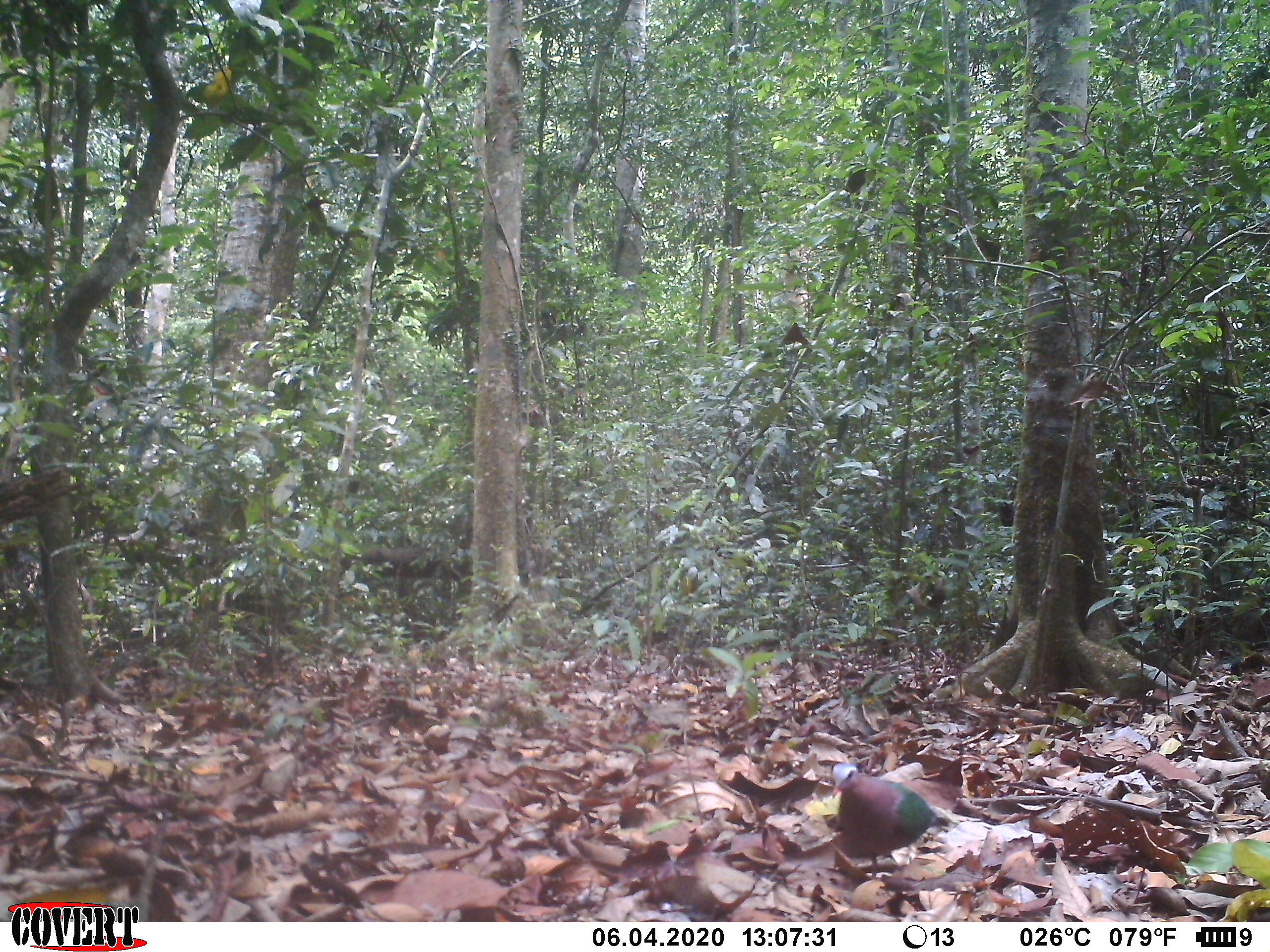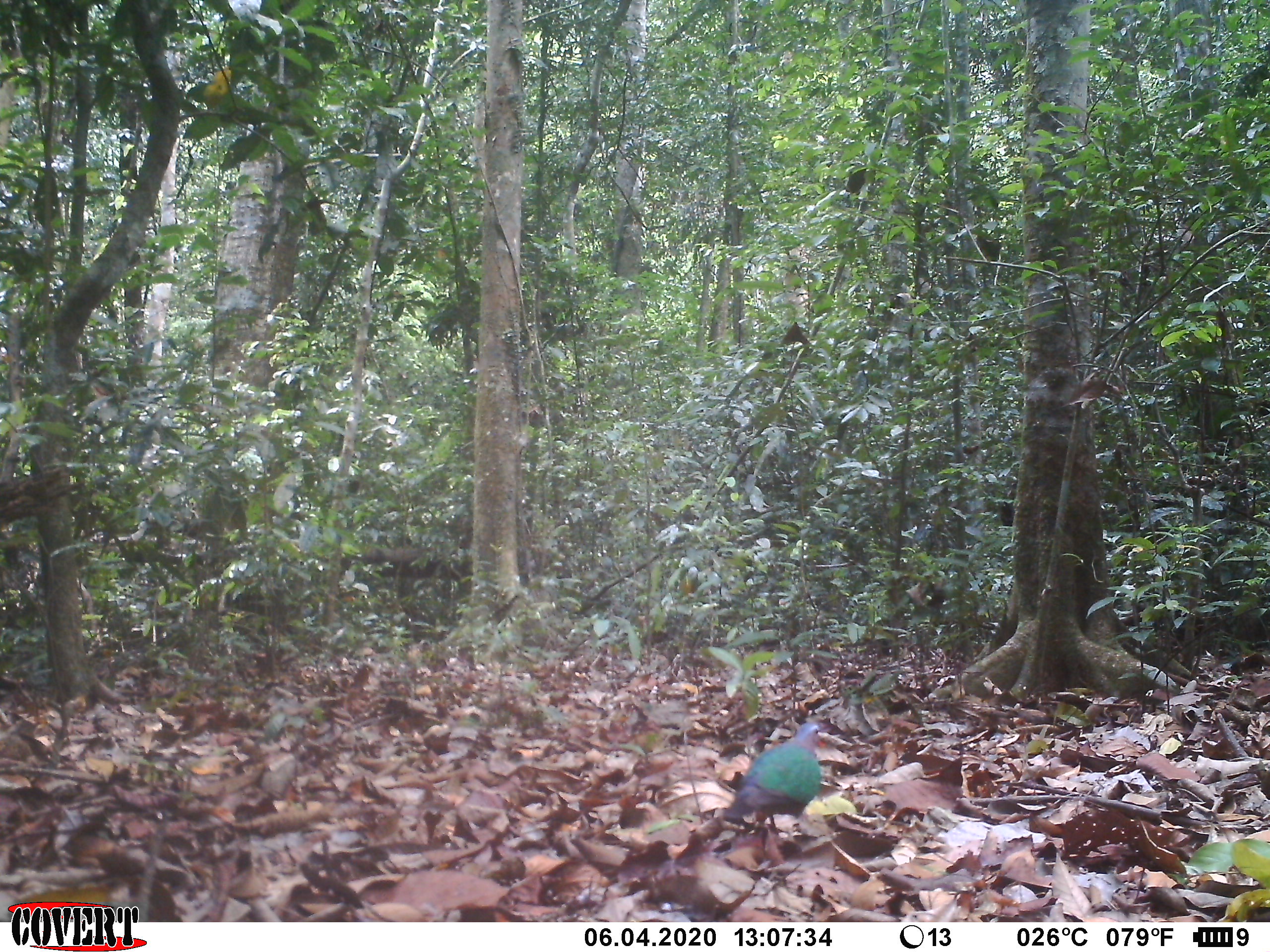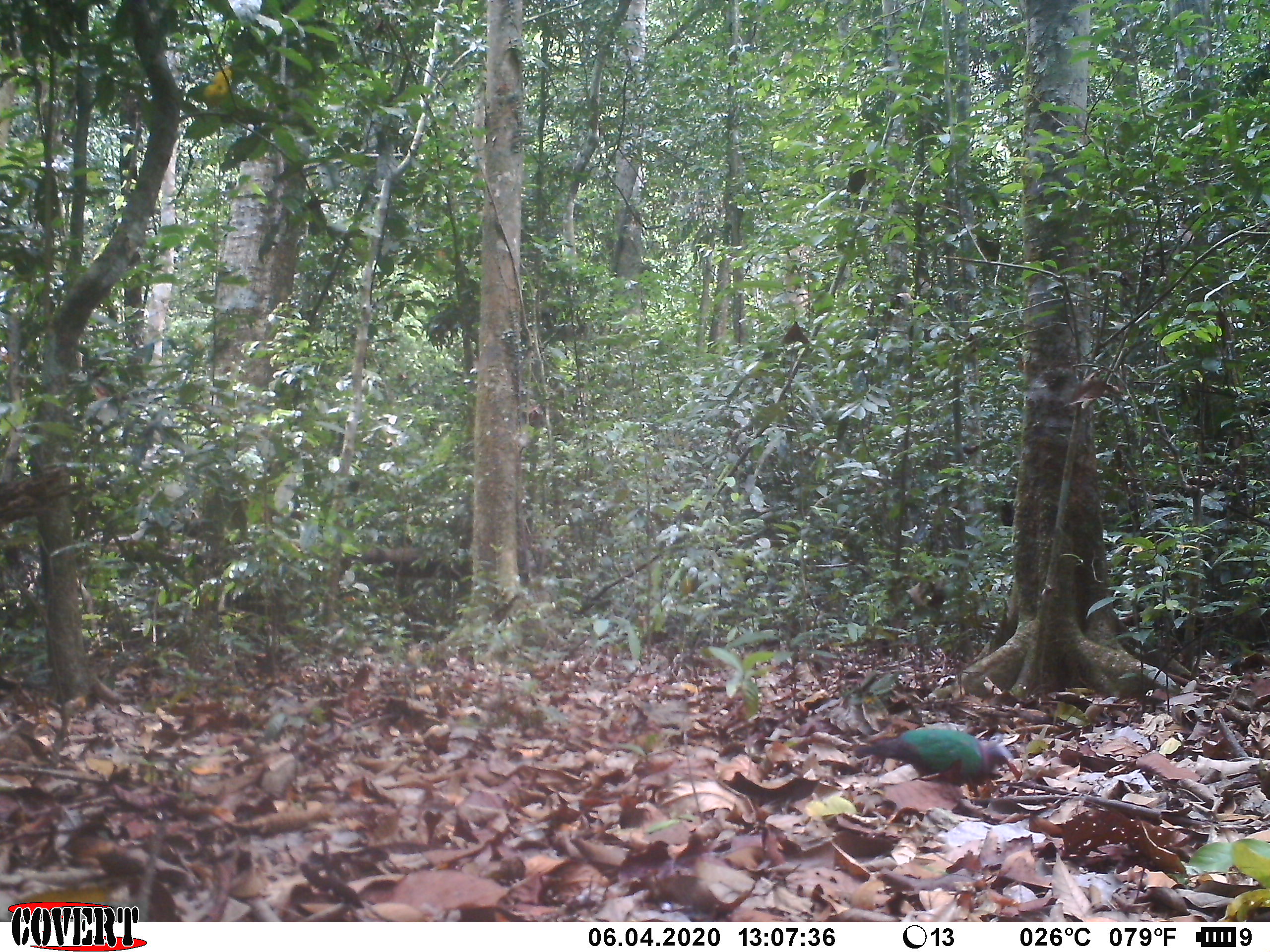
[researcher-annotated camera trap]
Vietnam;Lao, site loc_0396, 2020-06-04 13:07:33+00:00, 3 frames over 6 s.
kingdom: Animalia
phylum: Chordata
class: Aves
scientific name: Aves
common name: bird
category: unidentified bird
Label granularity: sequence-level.